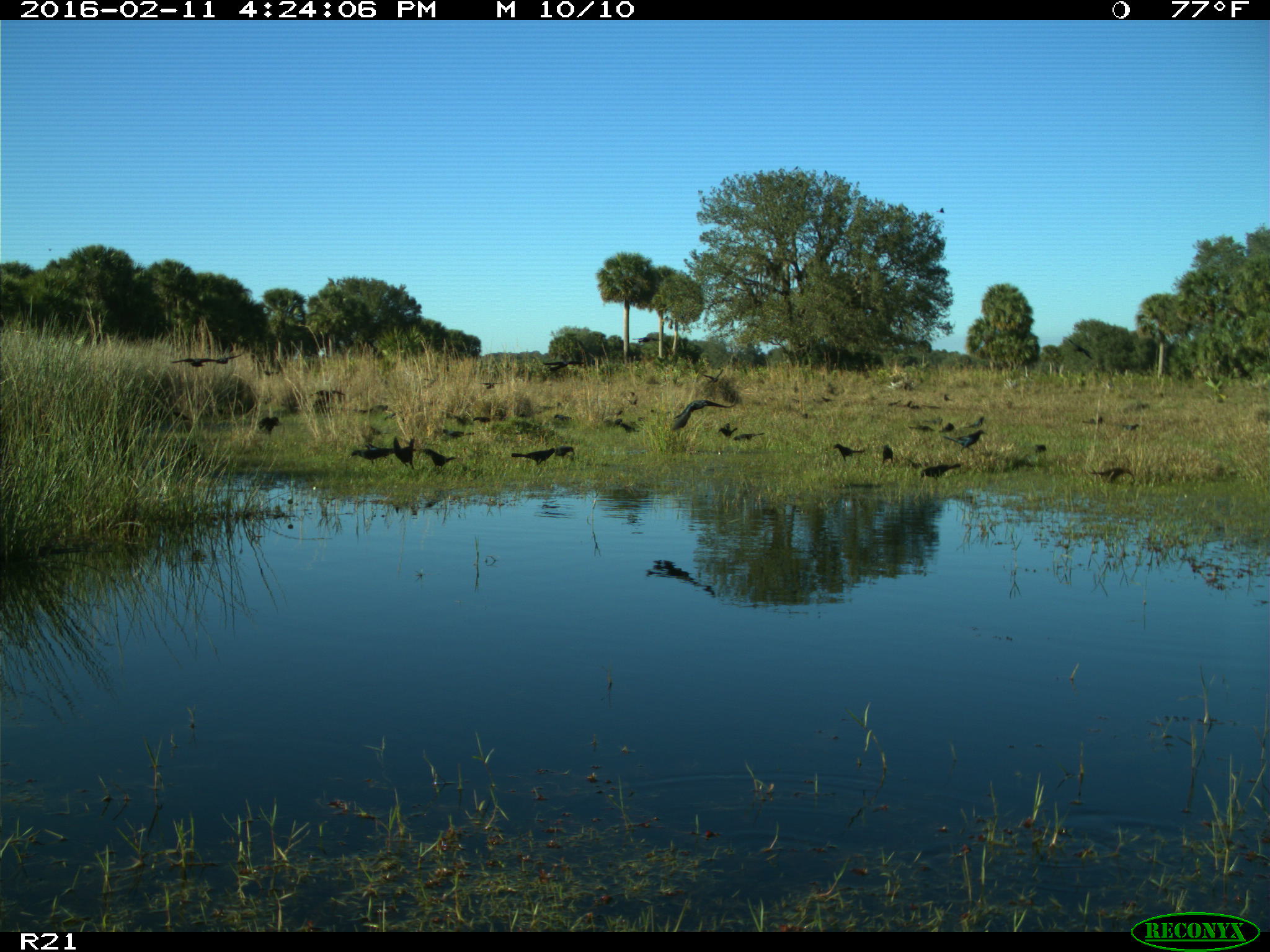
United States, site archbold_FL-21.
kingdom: Animalia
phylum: Chordata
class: Aves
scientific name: Aves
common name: birds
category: unidentified bird